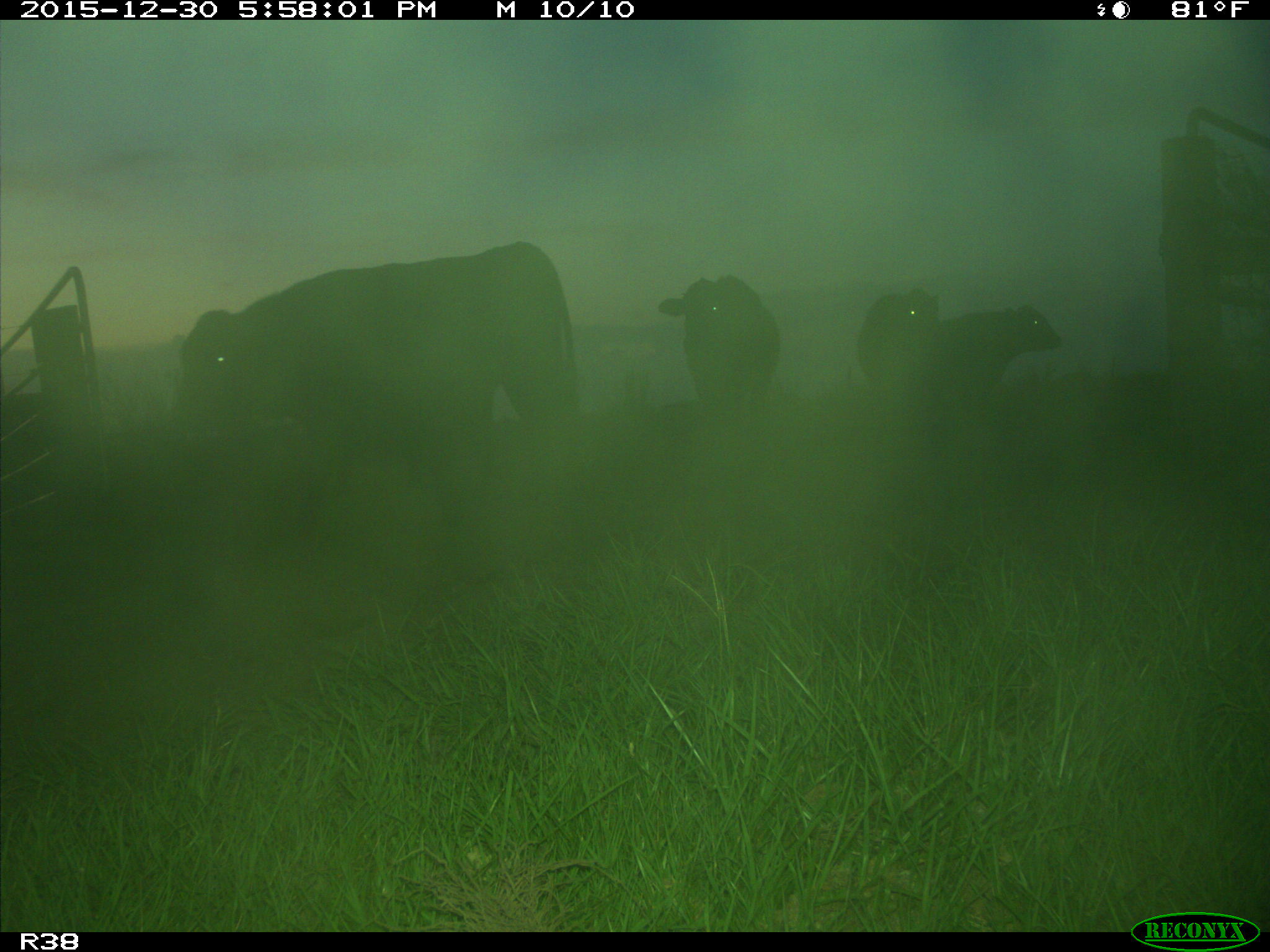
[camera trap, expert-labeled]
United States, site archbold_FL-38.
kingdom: Animalia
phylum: Chordata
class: Mammalia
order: Artiodactyla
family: Bovidae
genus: Bos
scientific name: Bos taurus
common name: domestic cow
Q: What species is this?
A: Bos taurus (domestic cow).